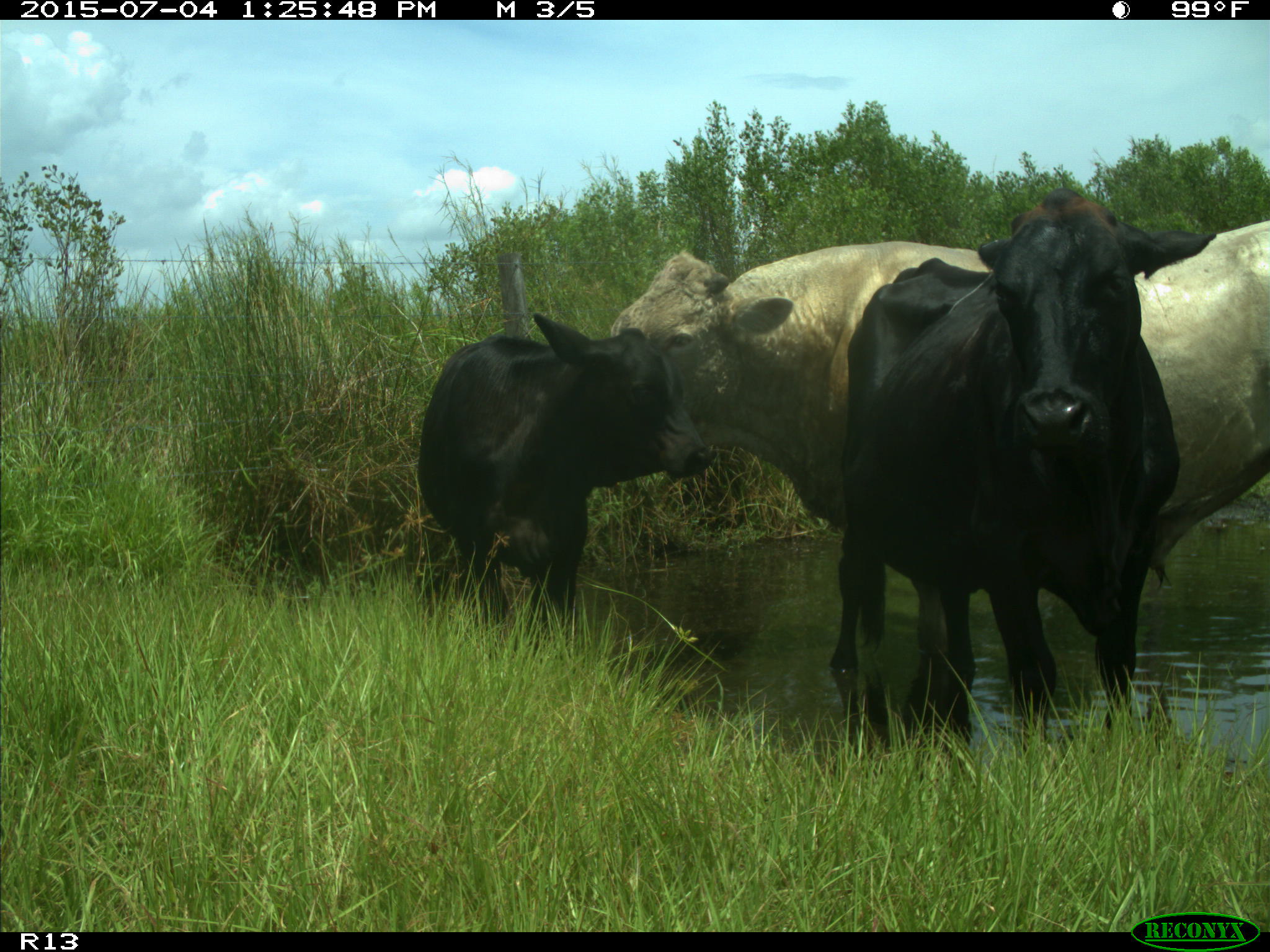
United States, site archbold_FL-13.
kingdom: Animalia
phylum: Chordata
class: Mammalia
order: Artiodactyla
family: Bovidae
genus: Bos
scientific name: Bos taurus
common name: domestic cow